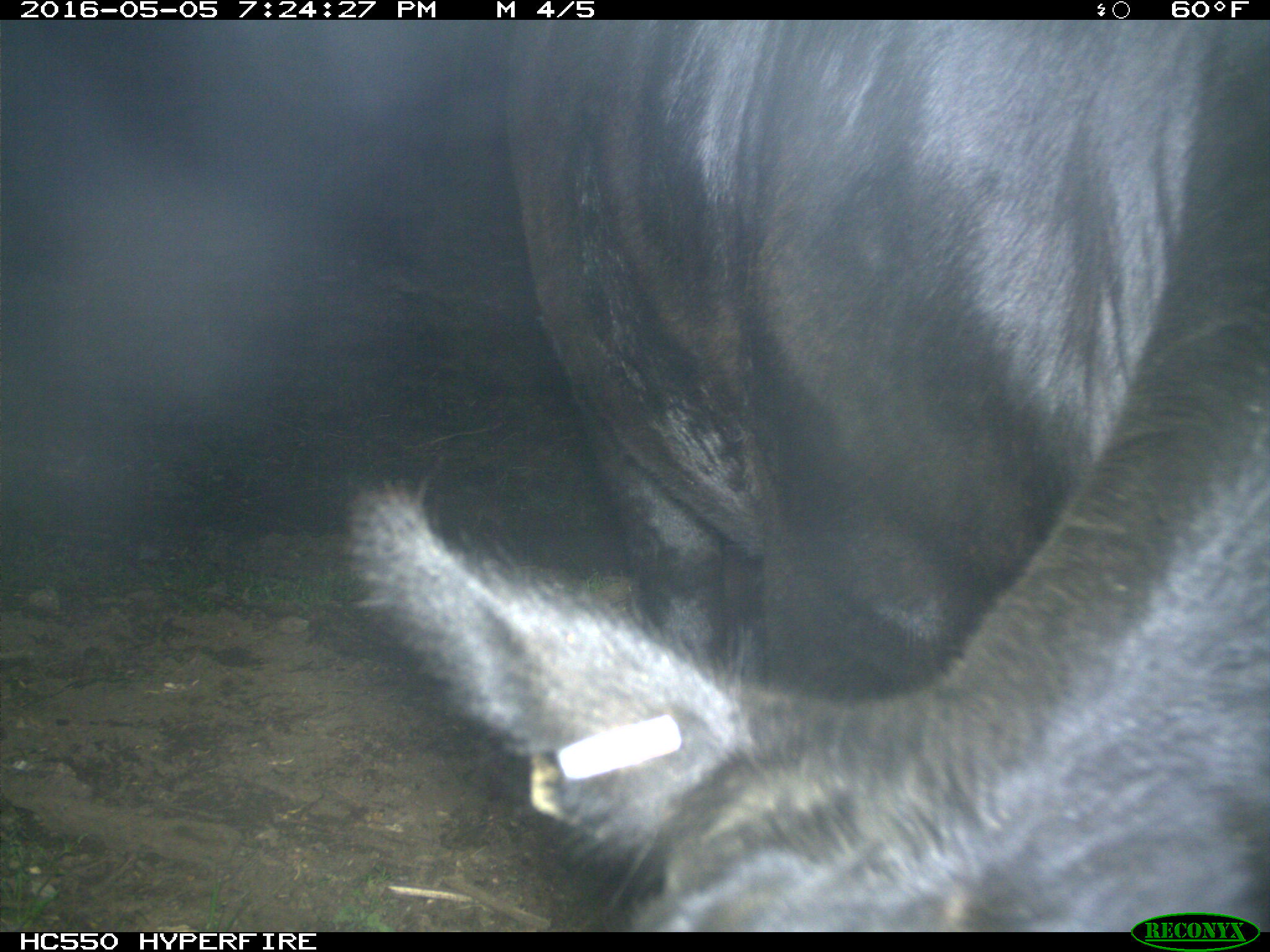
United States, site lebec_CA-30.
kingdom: Animalia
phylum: Chordata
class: Mammalia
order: Artiodactyla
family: Bovidae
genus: Bos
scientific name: Bos taurus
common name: domestic cow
Bos taurus (domestic cow).